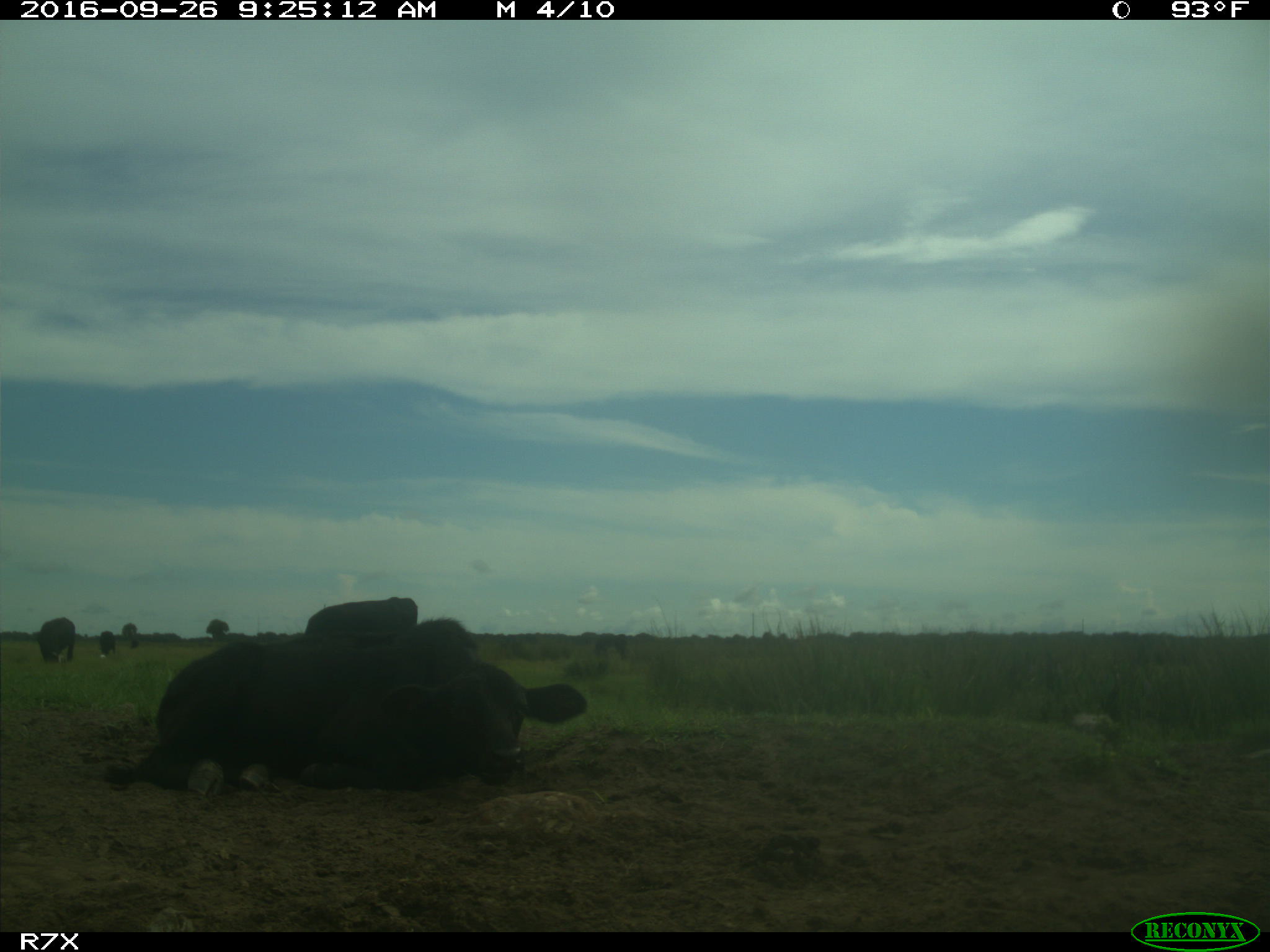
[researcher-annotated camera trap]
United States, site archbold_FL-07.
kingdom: Animalia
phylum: Chordata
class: Mammalia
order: Artiodactyla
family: Bovidae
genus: Bos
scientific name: Bos taurus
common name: domestic cow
Bos taurus (domestic cow).